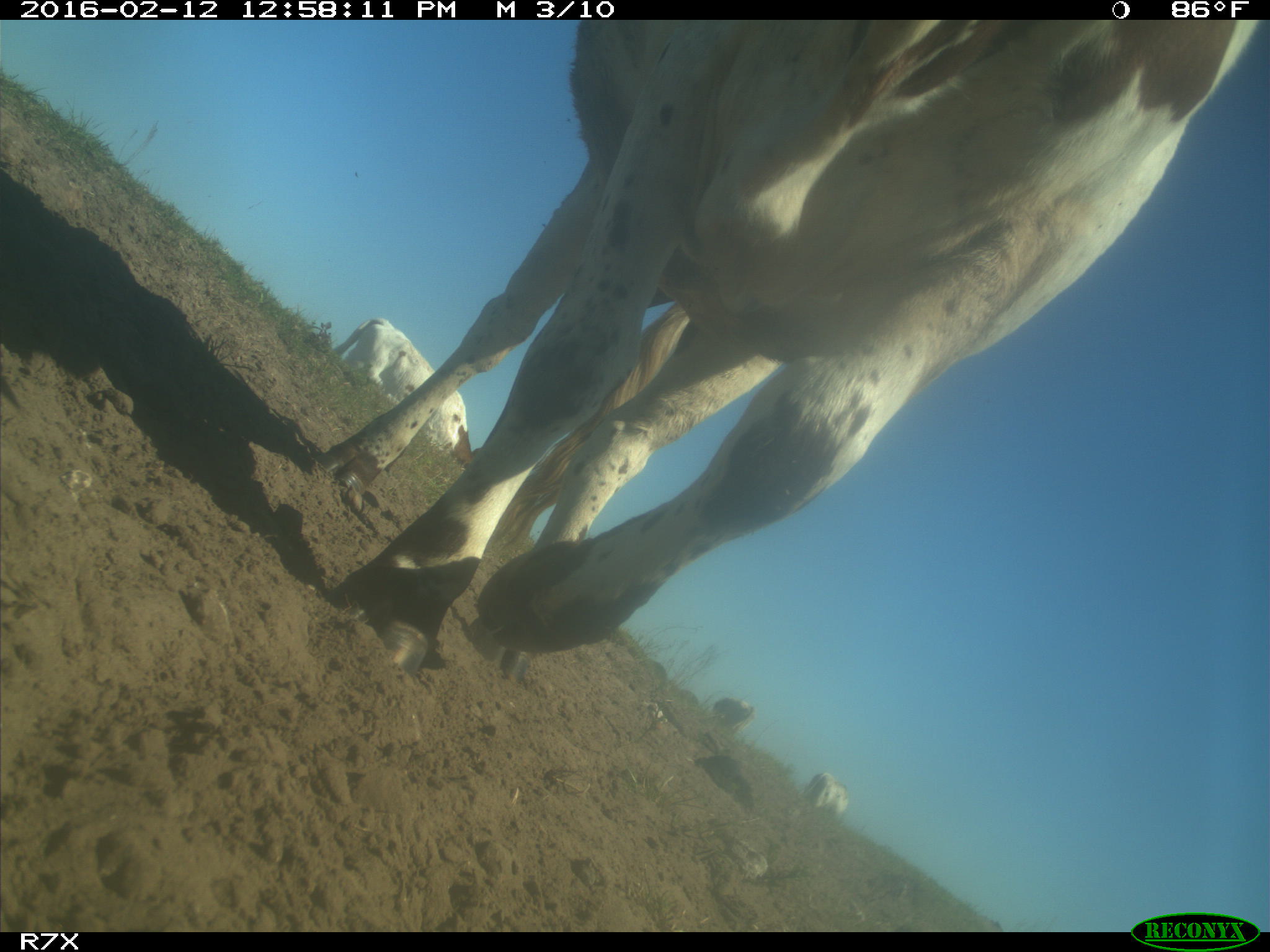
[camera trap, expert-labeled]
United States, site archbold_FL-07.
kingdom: Animalia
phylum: Chordata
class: Mammalia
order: Artiodactyla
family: Bovidae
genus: Bos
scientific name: Bos taurus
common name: domestic cow